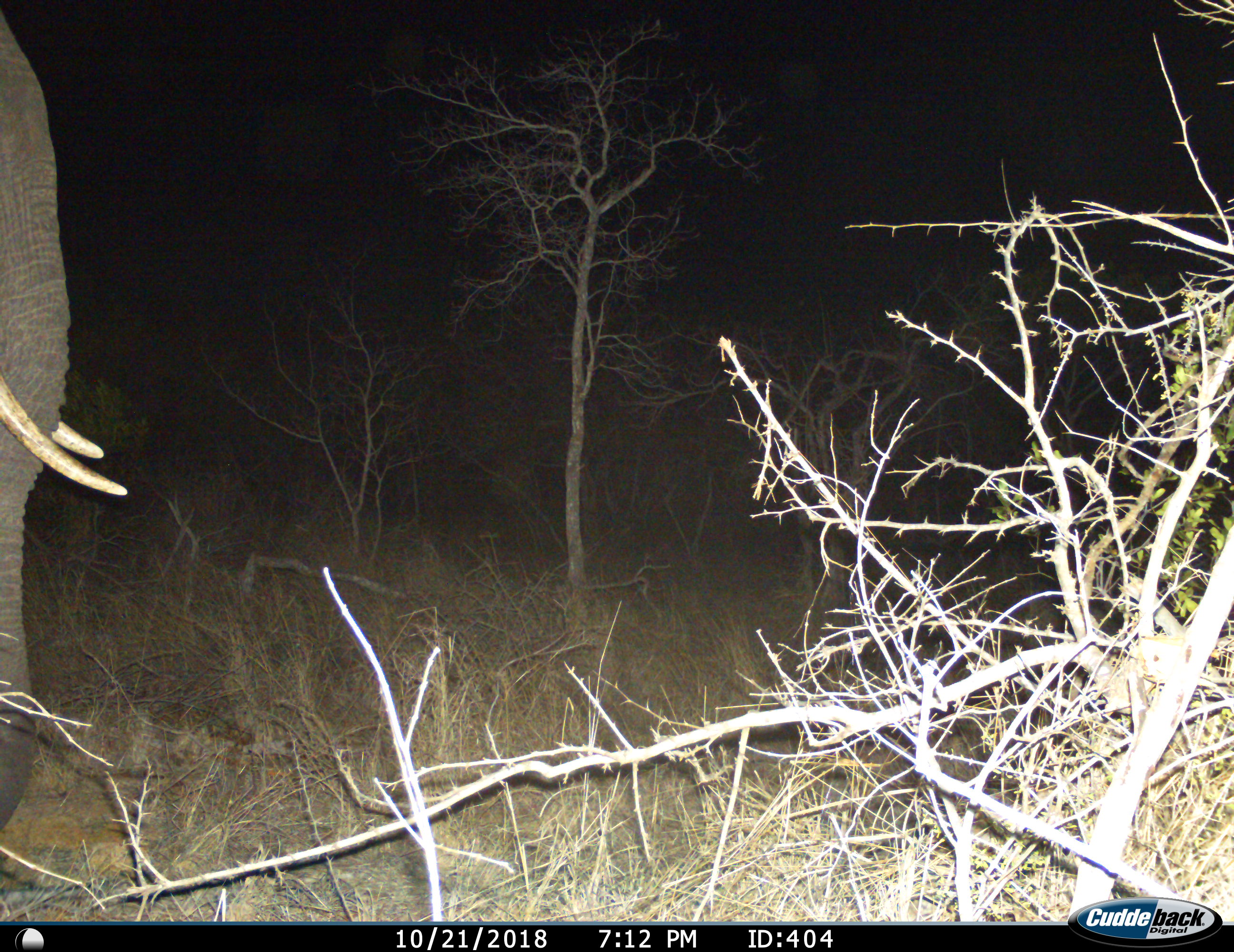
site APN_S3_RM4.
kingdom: Animalia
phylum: Chordata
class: Mammalia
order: Proboscidea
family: Elephantidae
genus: Loxodonta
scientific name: Loxodonta africana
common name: african bush elephant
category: elephant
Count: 1.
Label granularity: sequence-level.